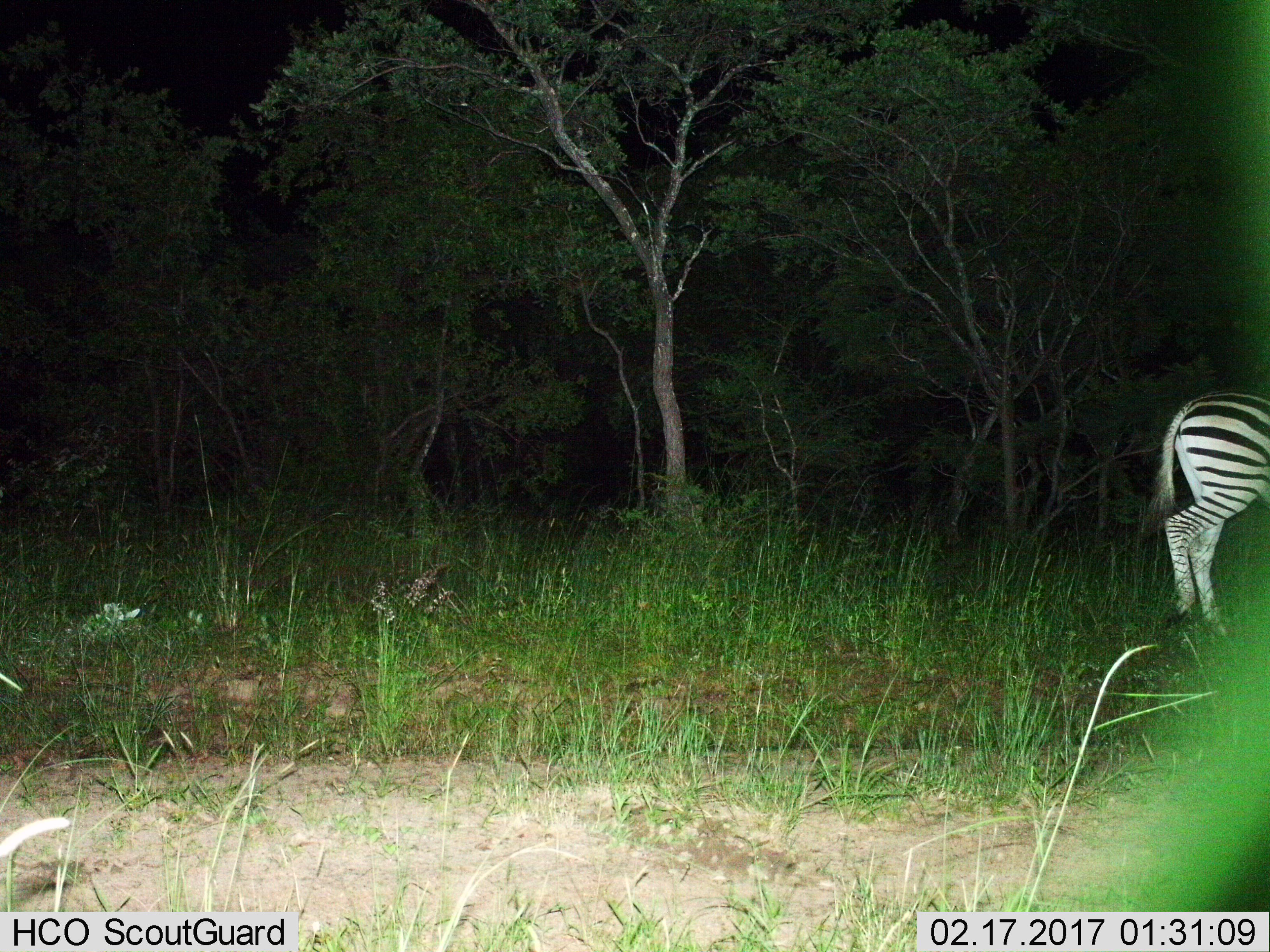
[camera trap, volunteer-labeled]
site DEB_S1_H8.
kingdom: Animalia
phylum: Chordata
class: Mammalia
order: Perissodactyla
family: Equidae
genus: Equus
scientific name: Equus quagga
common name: plains zebra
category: zebraplains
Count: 1.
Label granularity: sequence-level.